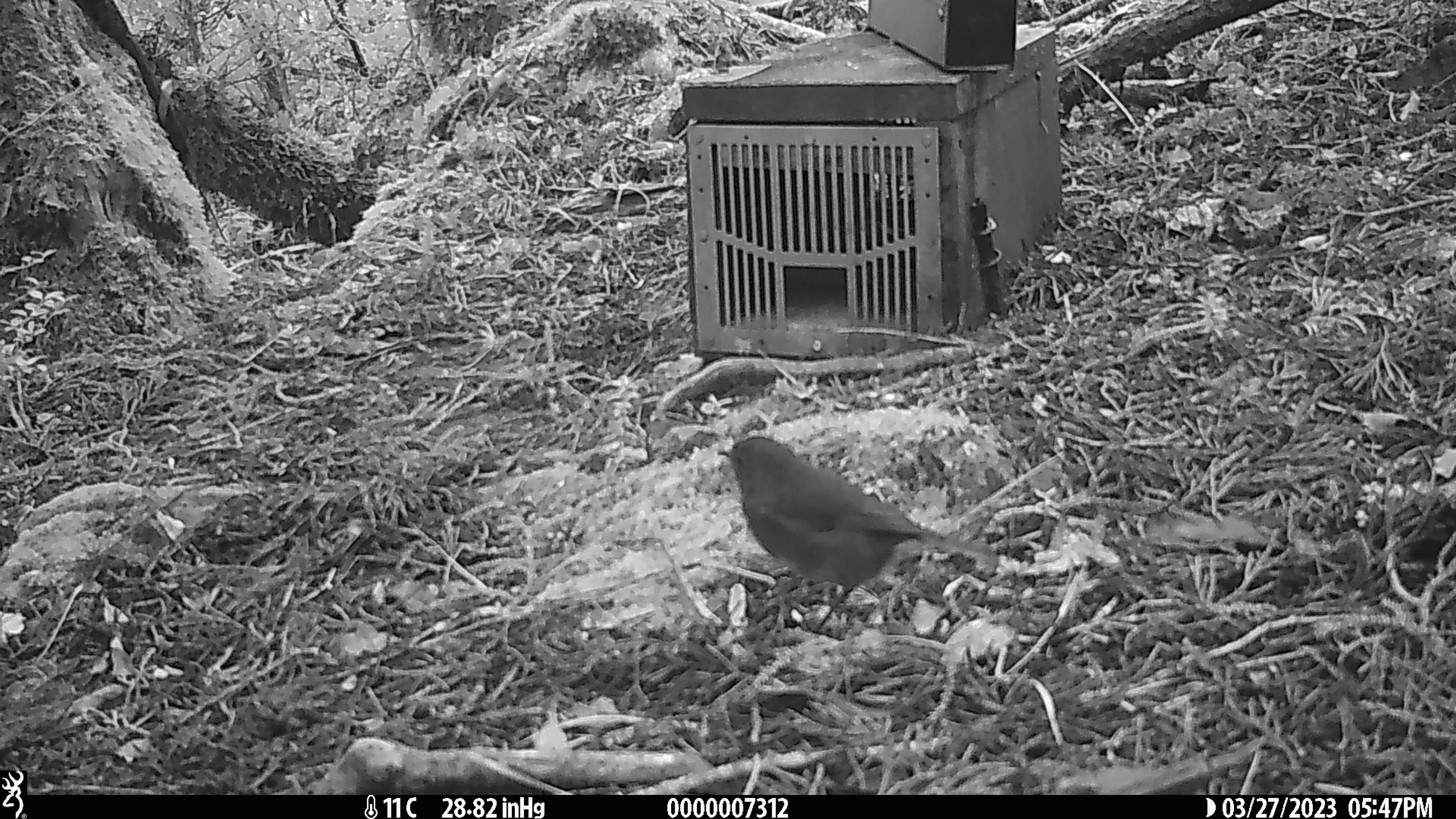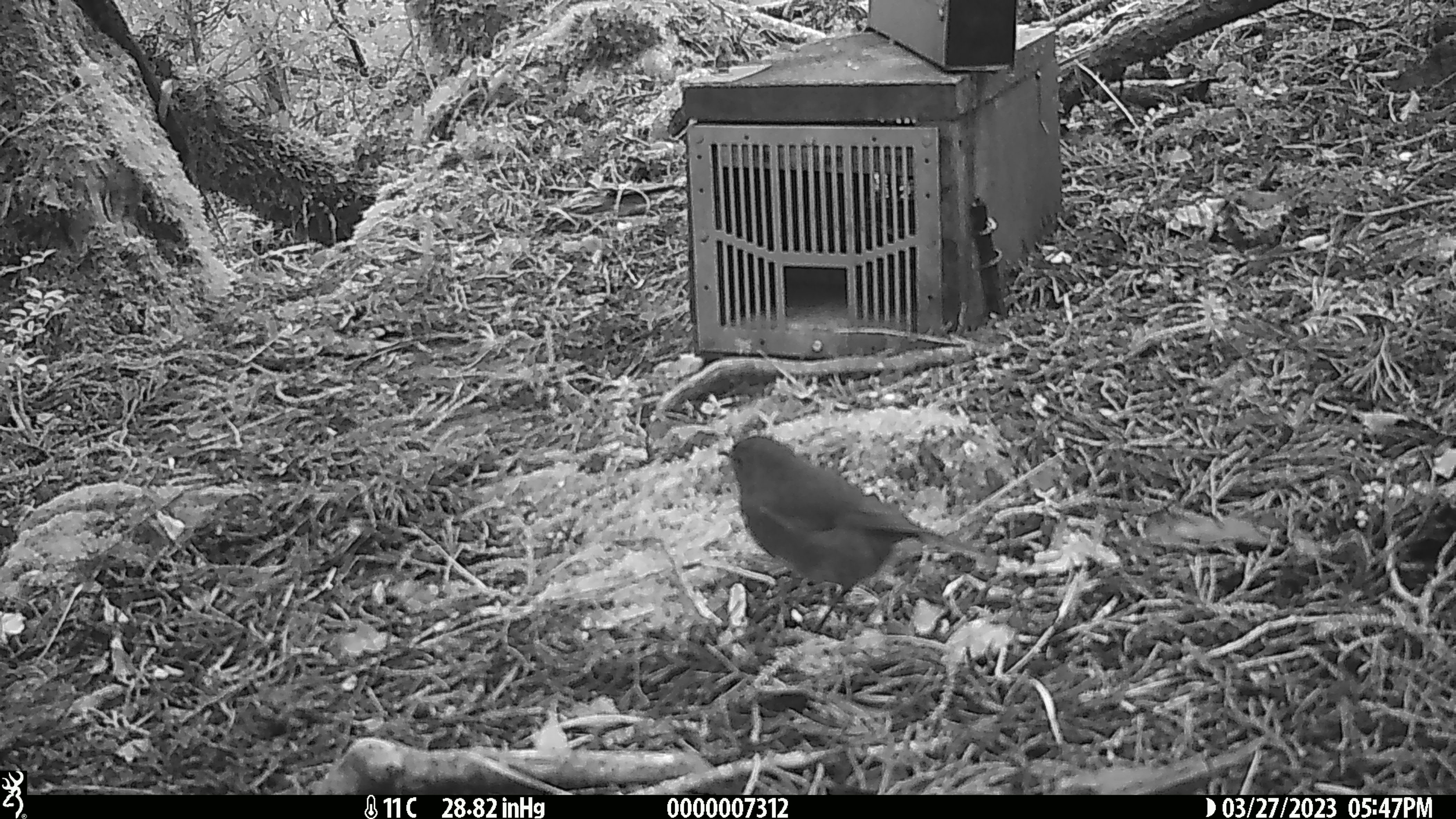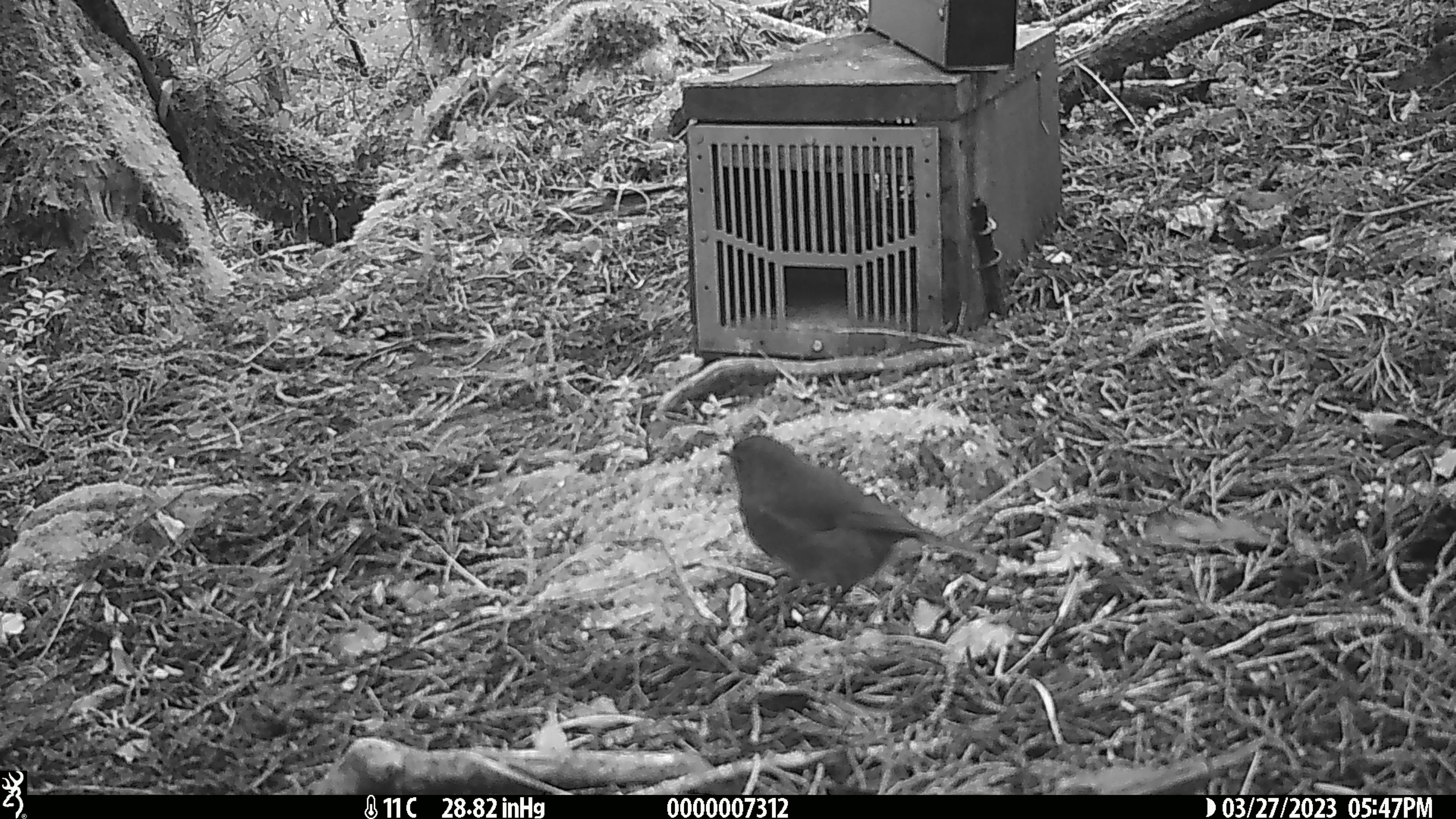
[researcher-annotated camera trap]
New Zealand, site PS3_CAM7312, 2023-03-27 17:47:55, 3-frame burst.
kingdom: Animalia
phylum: Chordata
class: Aves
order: Passeriformes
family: Petroicidae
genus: Petroica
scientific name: Petroica australis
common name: new zealand robin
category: robin